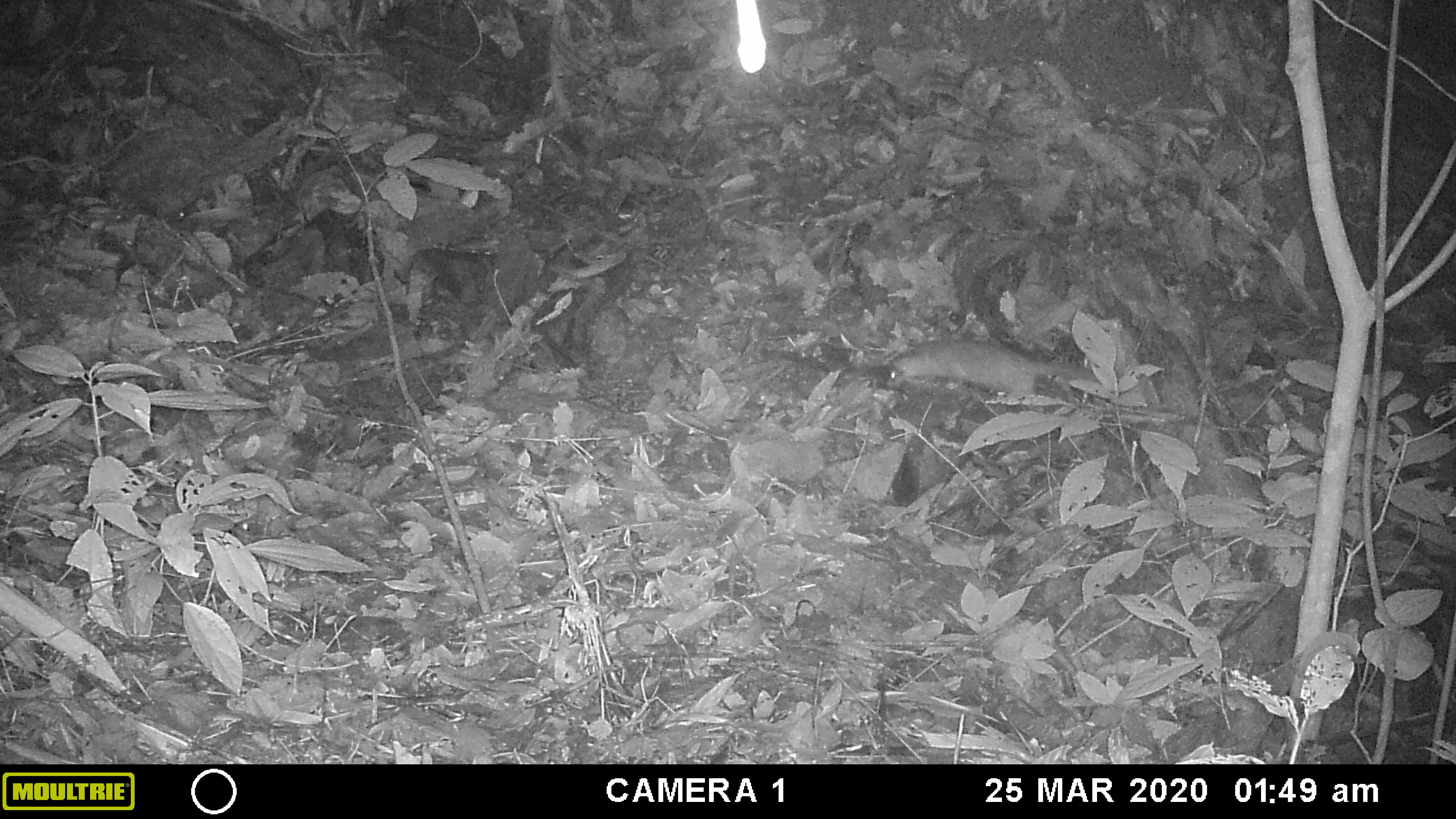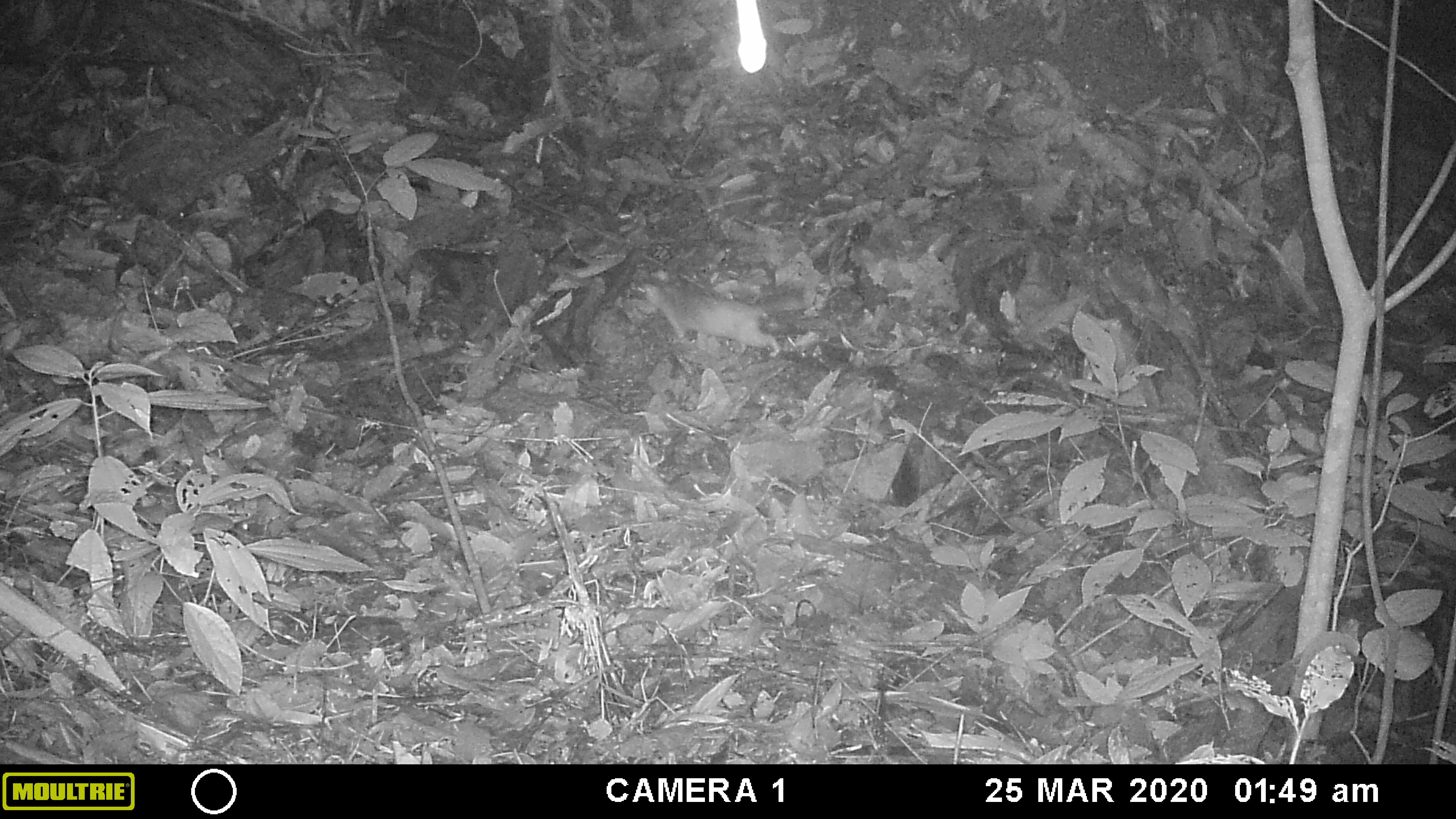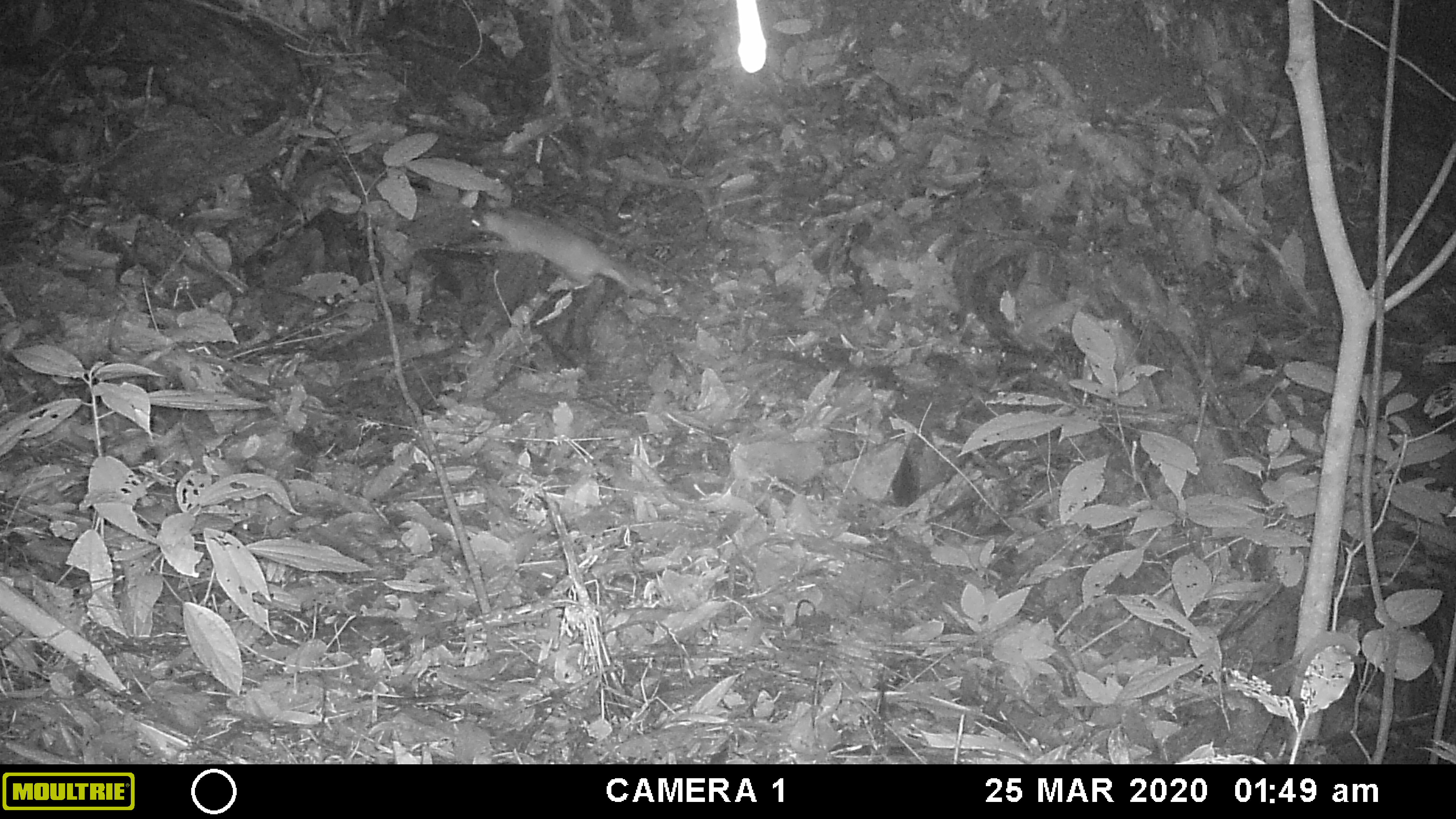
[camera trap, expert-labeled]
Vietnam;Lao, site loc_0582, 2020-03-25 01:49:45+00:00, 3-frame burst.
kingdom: Animalia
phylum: Chordata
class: Mammalia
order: Carnivora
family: Mustelidae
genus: Melogale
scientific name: Melogale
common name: ferret badger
Ferret badger (Melogale). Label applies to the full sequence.